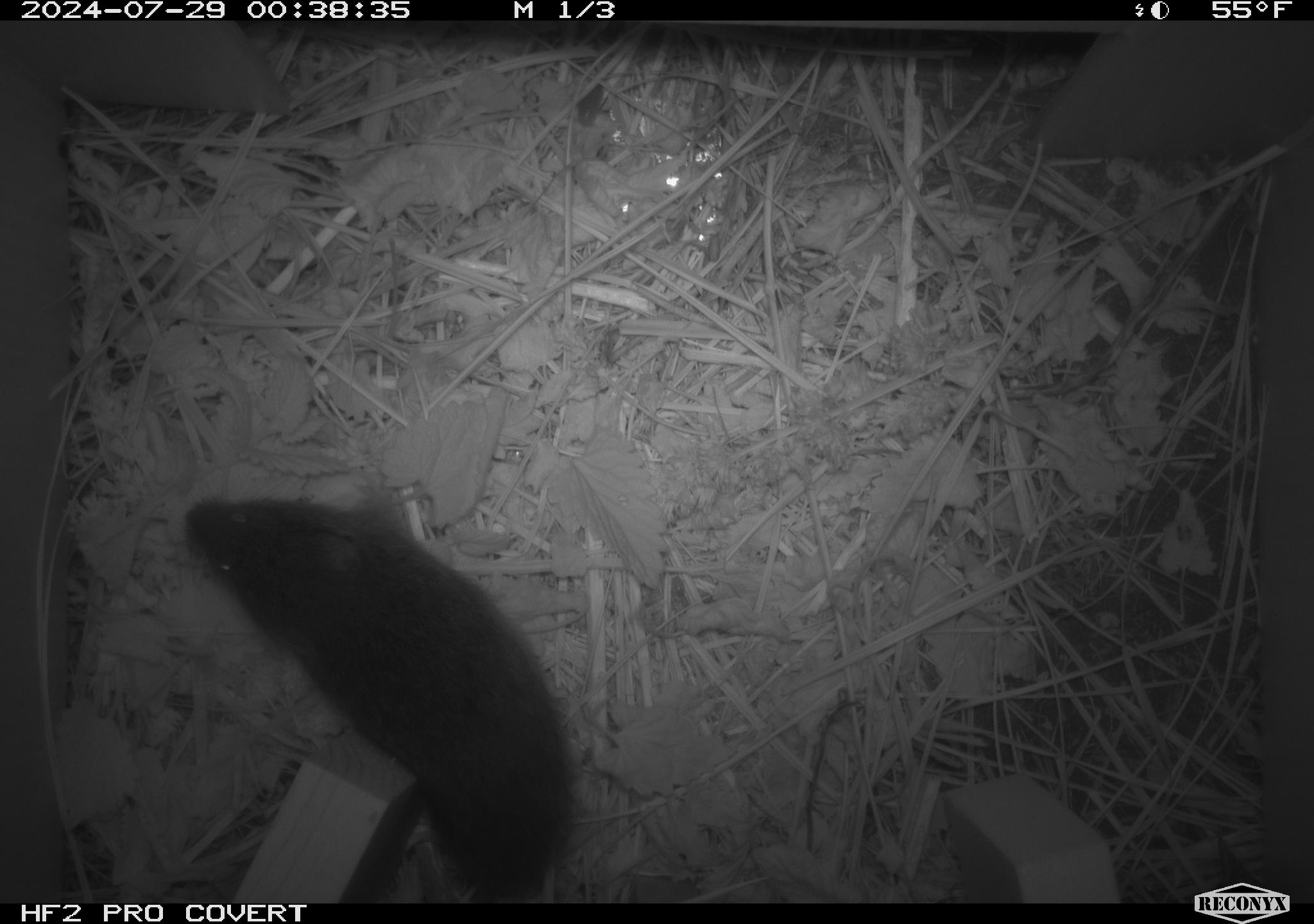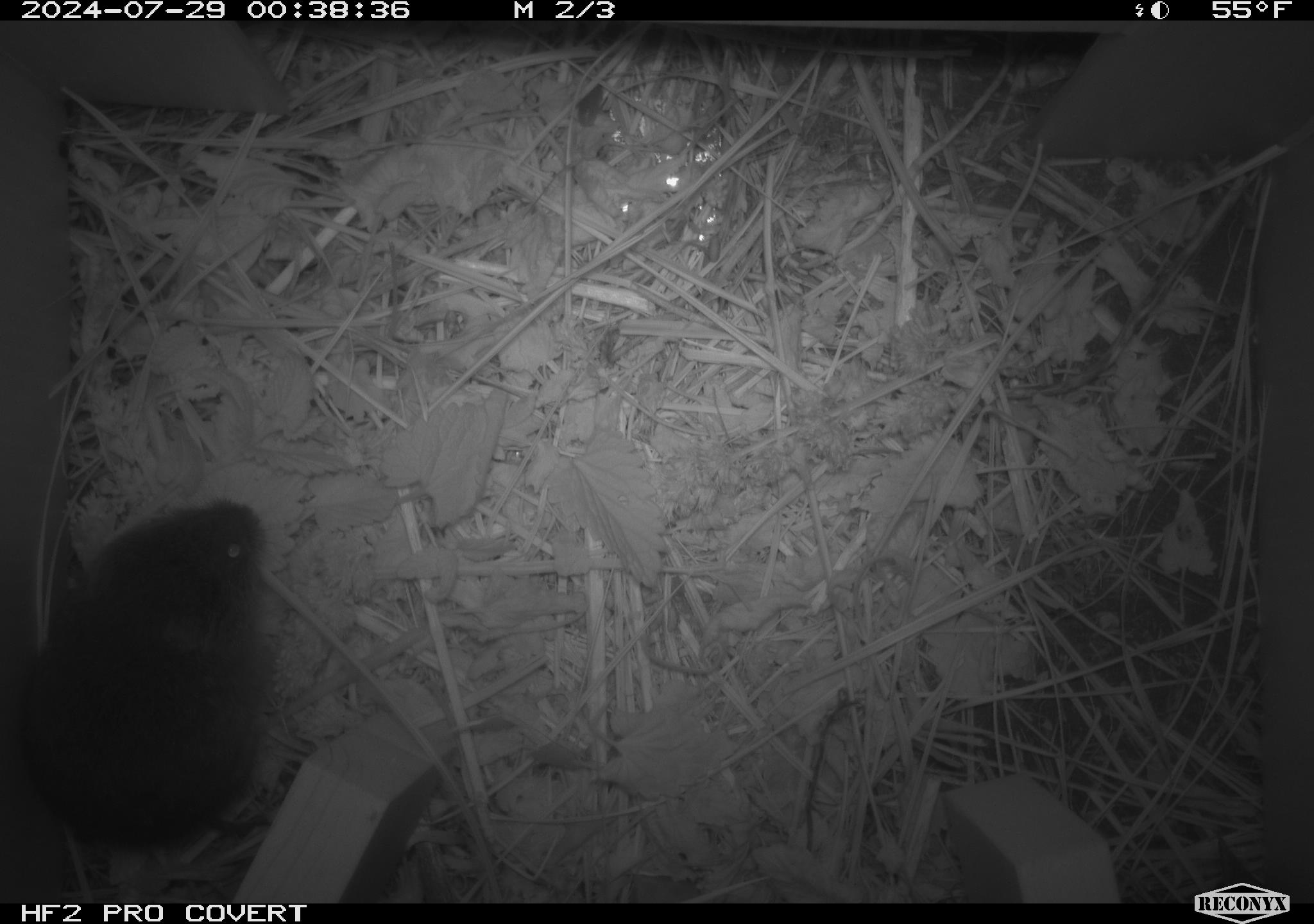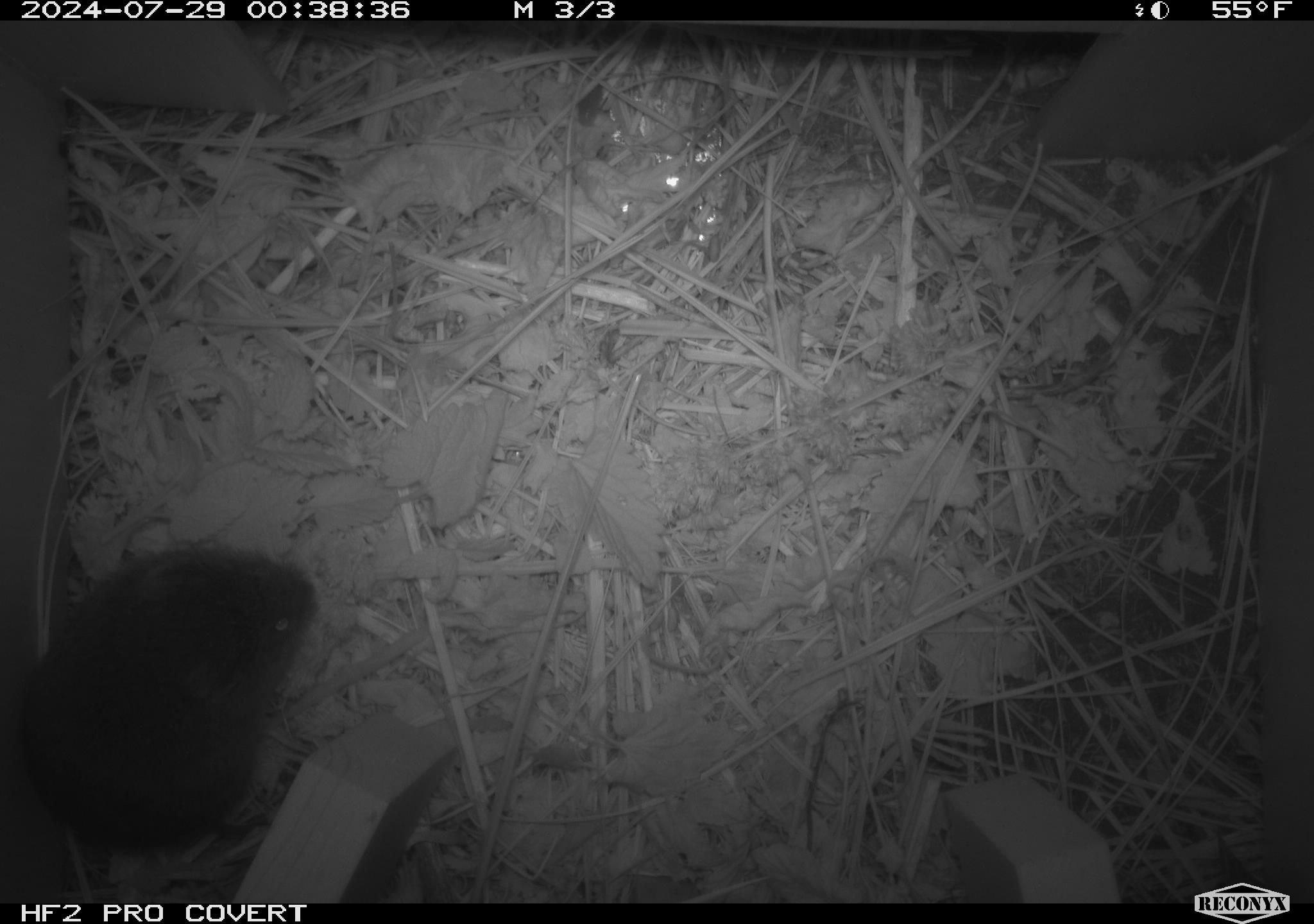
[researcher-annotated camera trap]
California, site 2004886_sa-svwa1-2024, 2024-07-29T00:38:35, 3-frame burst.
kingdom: Animalia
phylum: Chordata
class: Mammalia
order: Rodentia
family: Cricetidae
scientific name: Arvicolinae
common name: voles, lemmings, and muskrats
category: arvicolinae subfamily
Arvicolinae subfamily (voles, lemmings, and muskrats) (Arvicolinae).